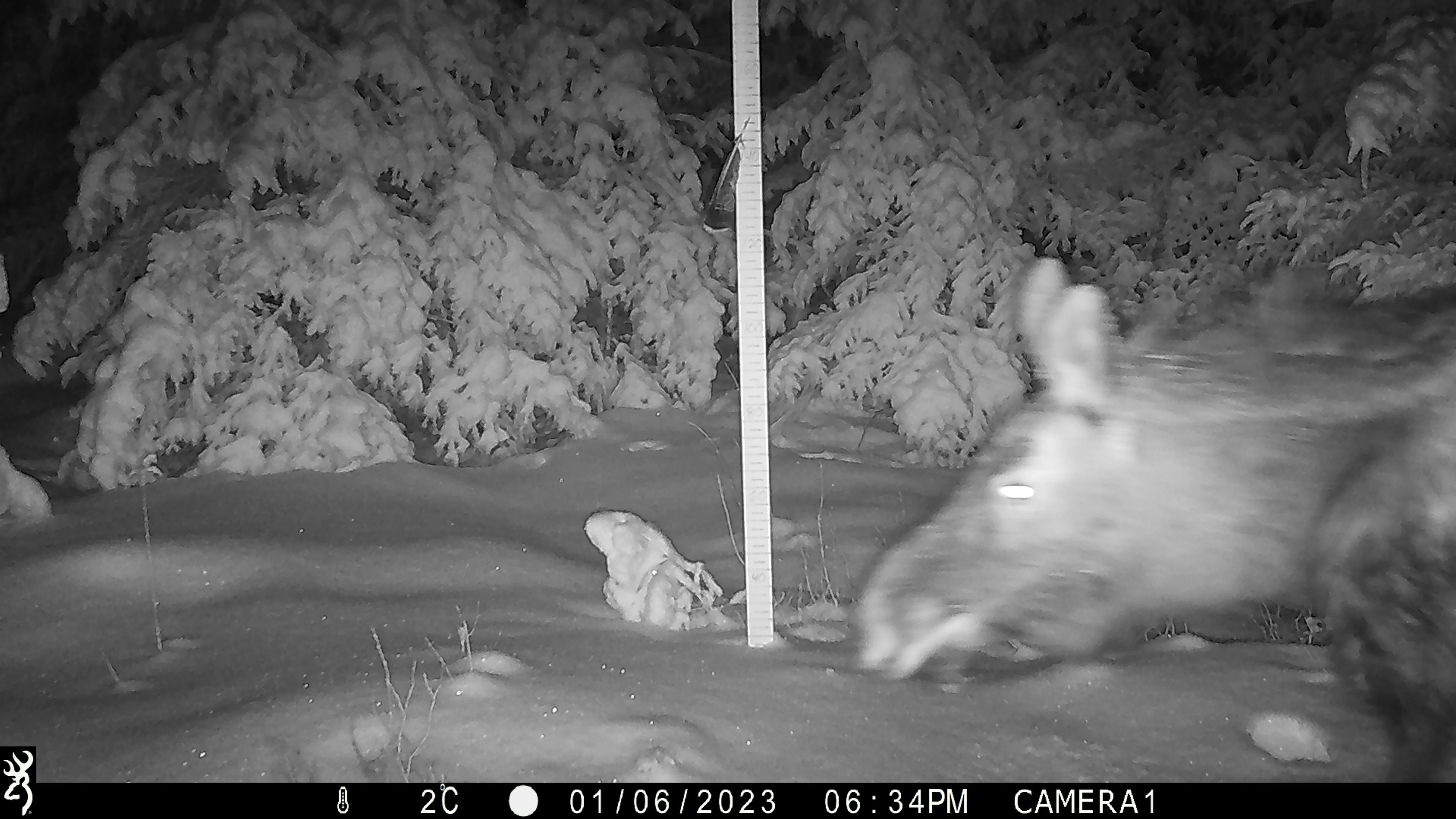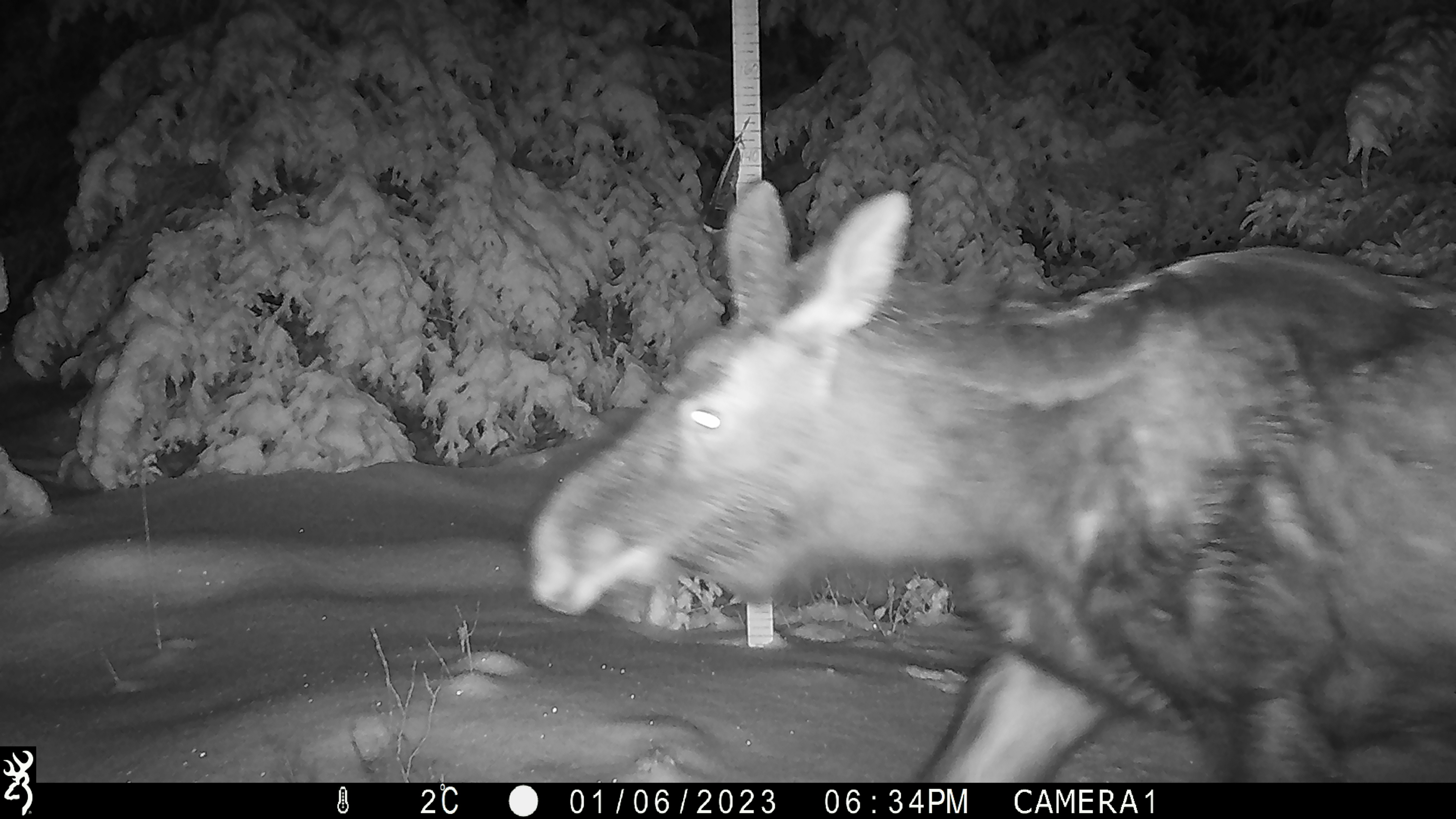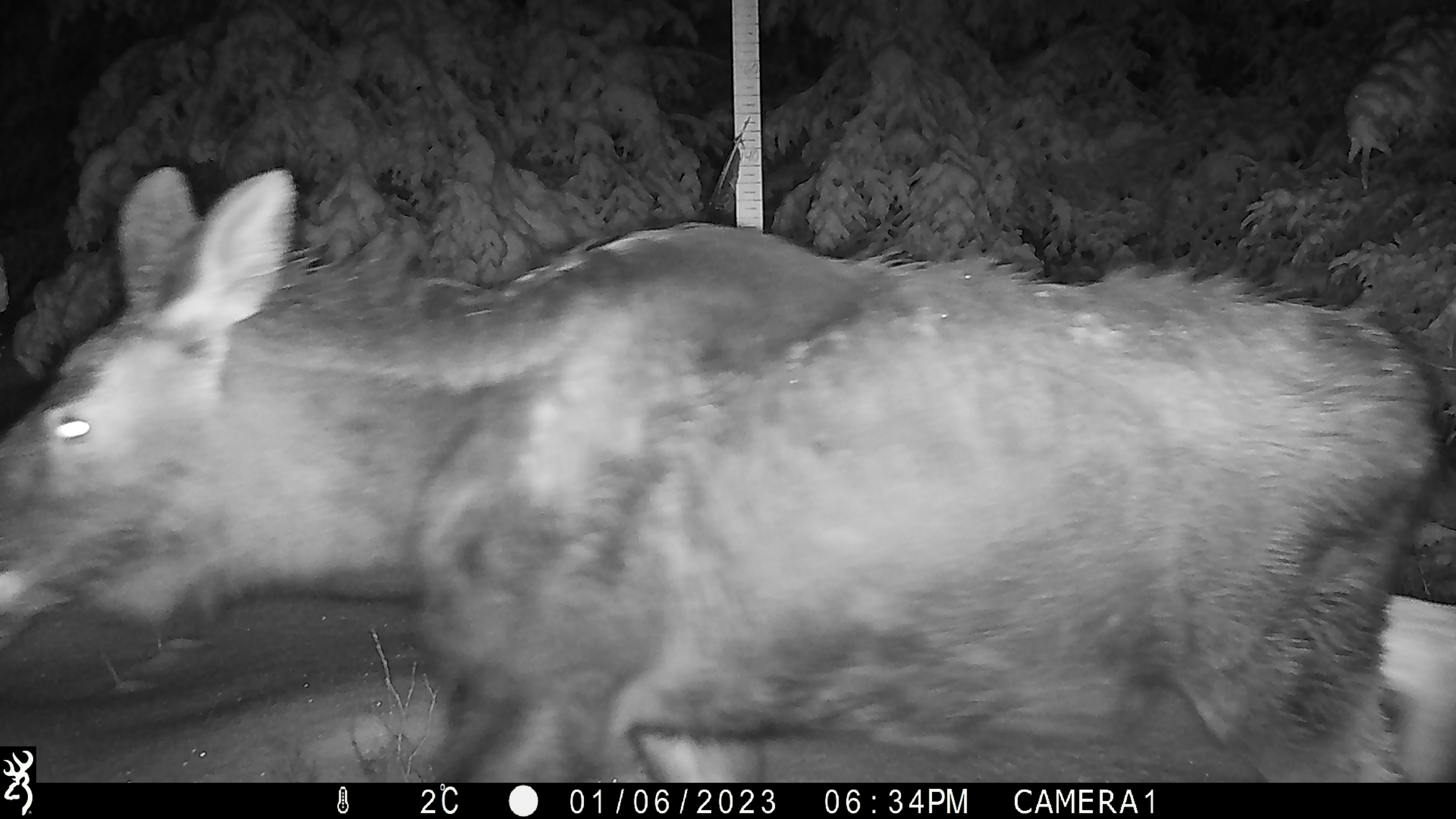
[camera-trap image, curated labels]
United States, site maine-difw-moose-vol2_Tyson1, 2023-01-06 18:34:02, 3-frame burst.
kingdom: Animalia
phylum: Chordata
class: Mammalia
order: Artiodactyla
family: Cervidae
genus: Alces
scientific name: Alces alces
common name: moose